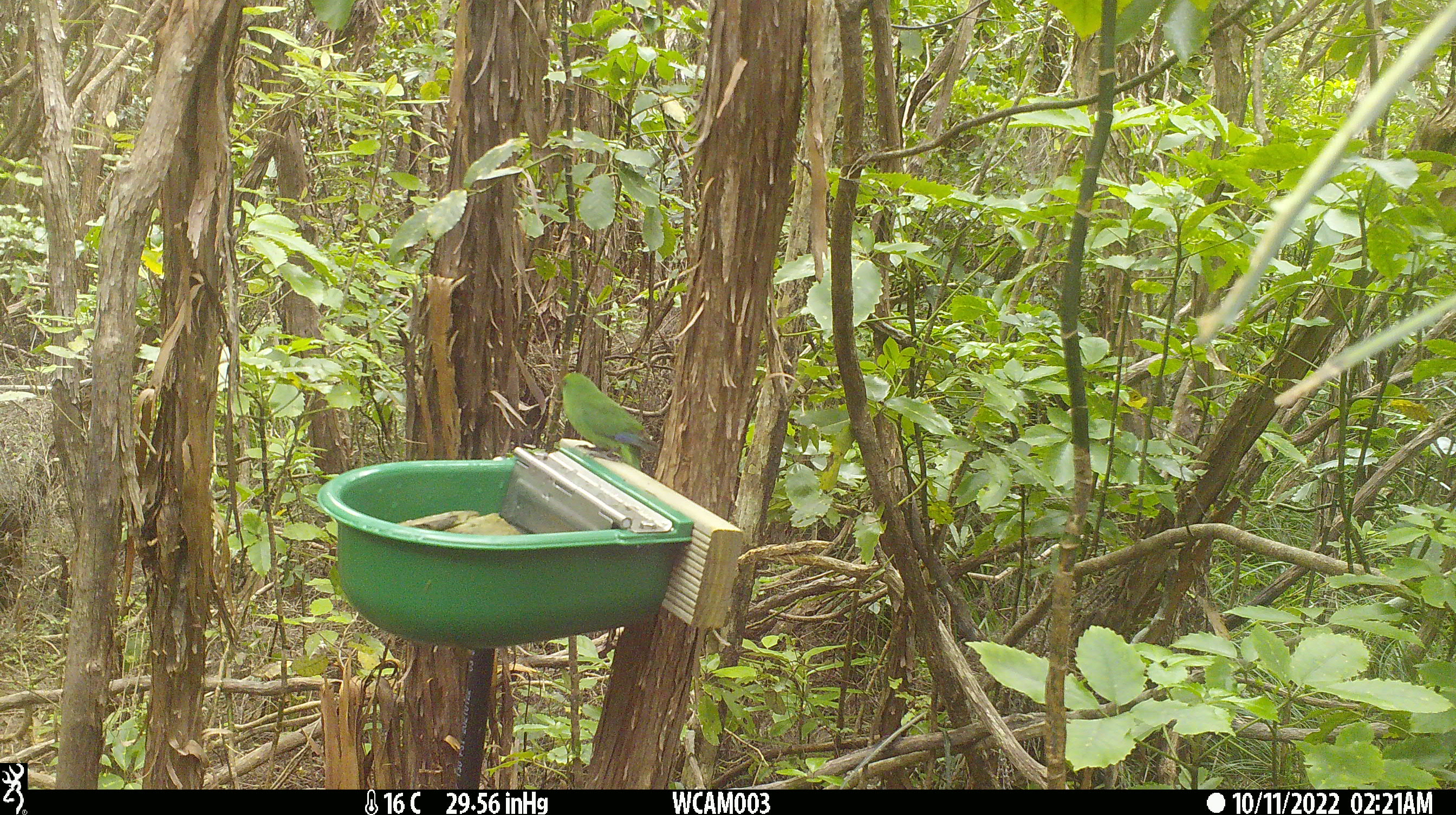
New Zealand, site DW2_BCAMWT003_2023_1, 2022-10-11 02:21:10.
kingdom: Animalia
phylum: Chordata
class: Aves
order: Psittaciformes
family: Psittaculidae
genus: Cyanoramphus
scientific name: Cyanoramphus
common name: parakeet